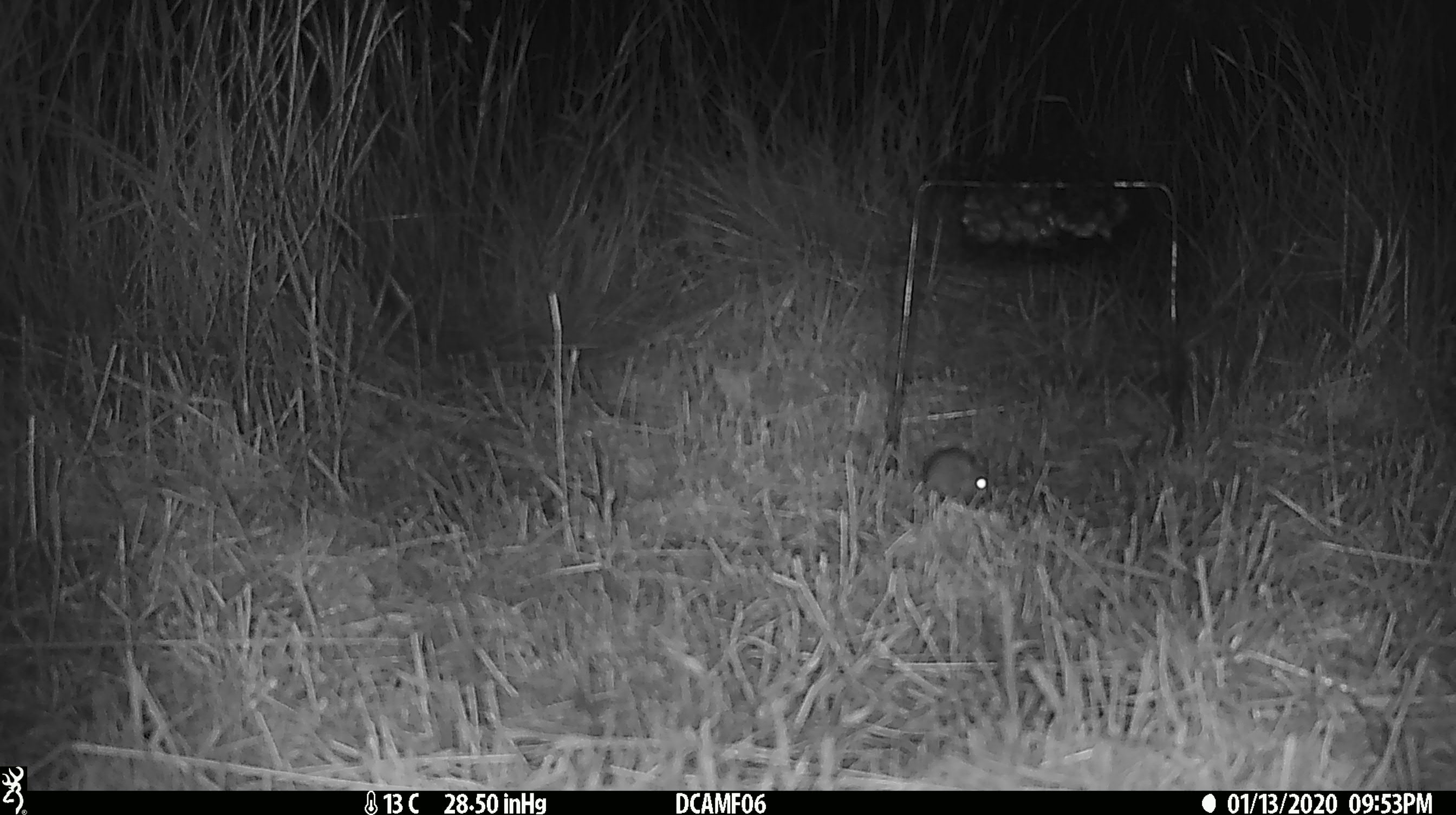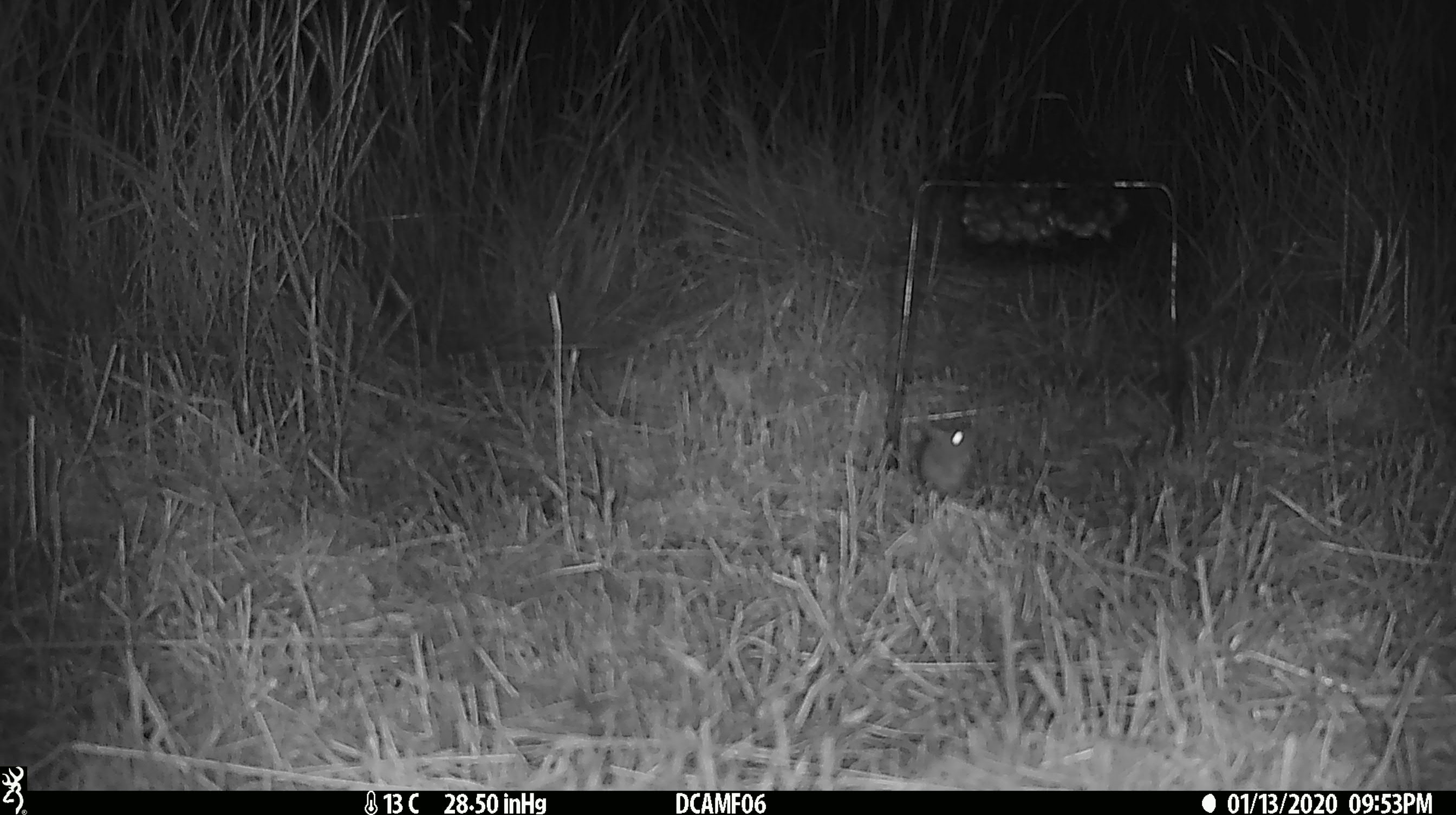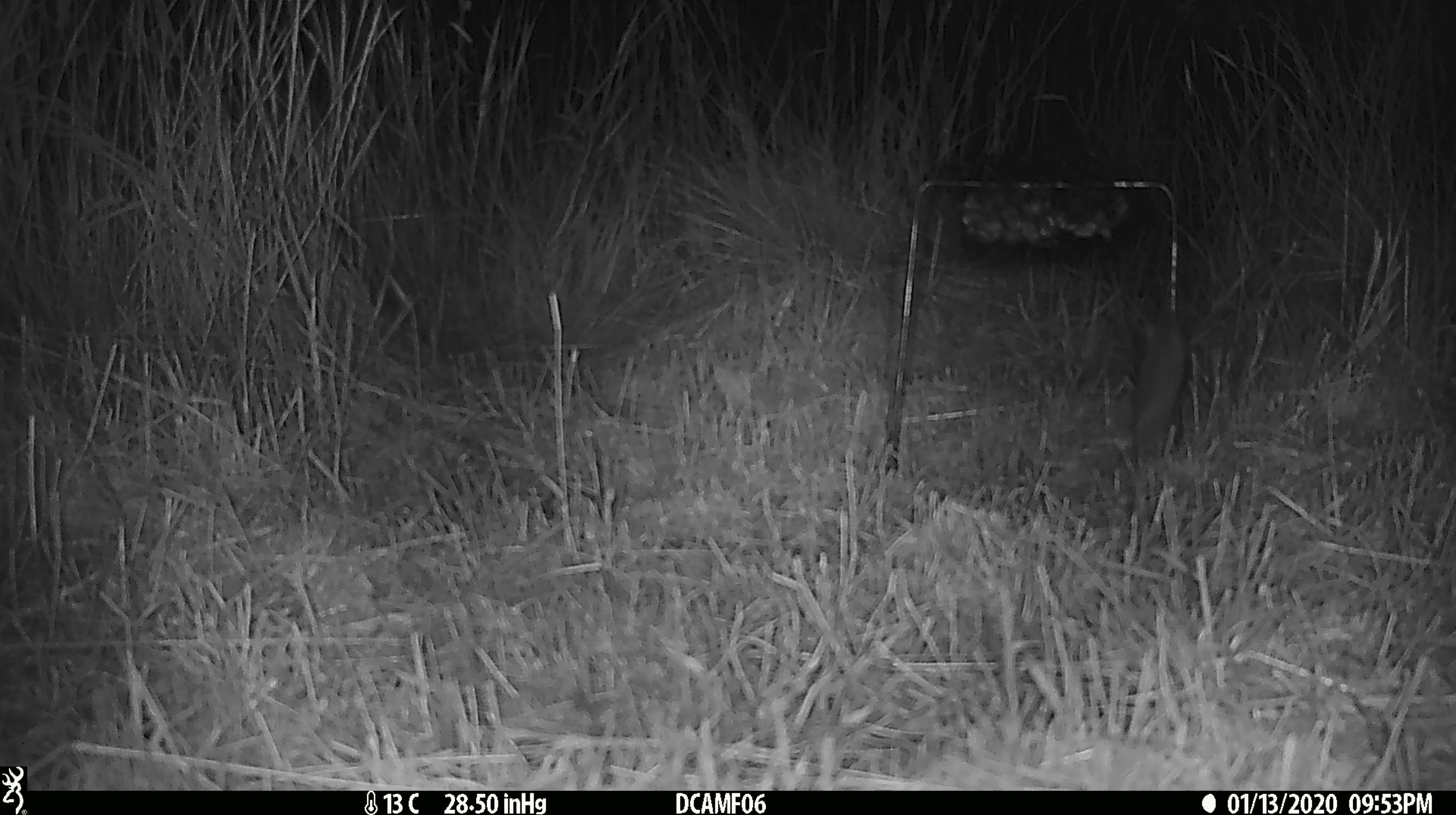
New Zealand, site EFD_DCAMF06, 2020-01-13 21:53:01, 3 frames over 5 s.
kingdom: Animalia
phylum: Chordata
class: Mammalia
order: Rodentia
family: Muridae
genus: Mus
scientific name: Mus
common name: mouse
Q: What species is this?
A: Mouse (Mus).